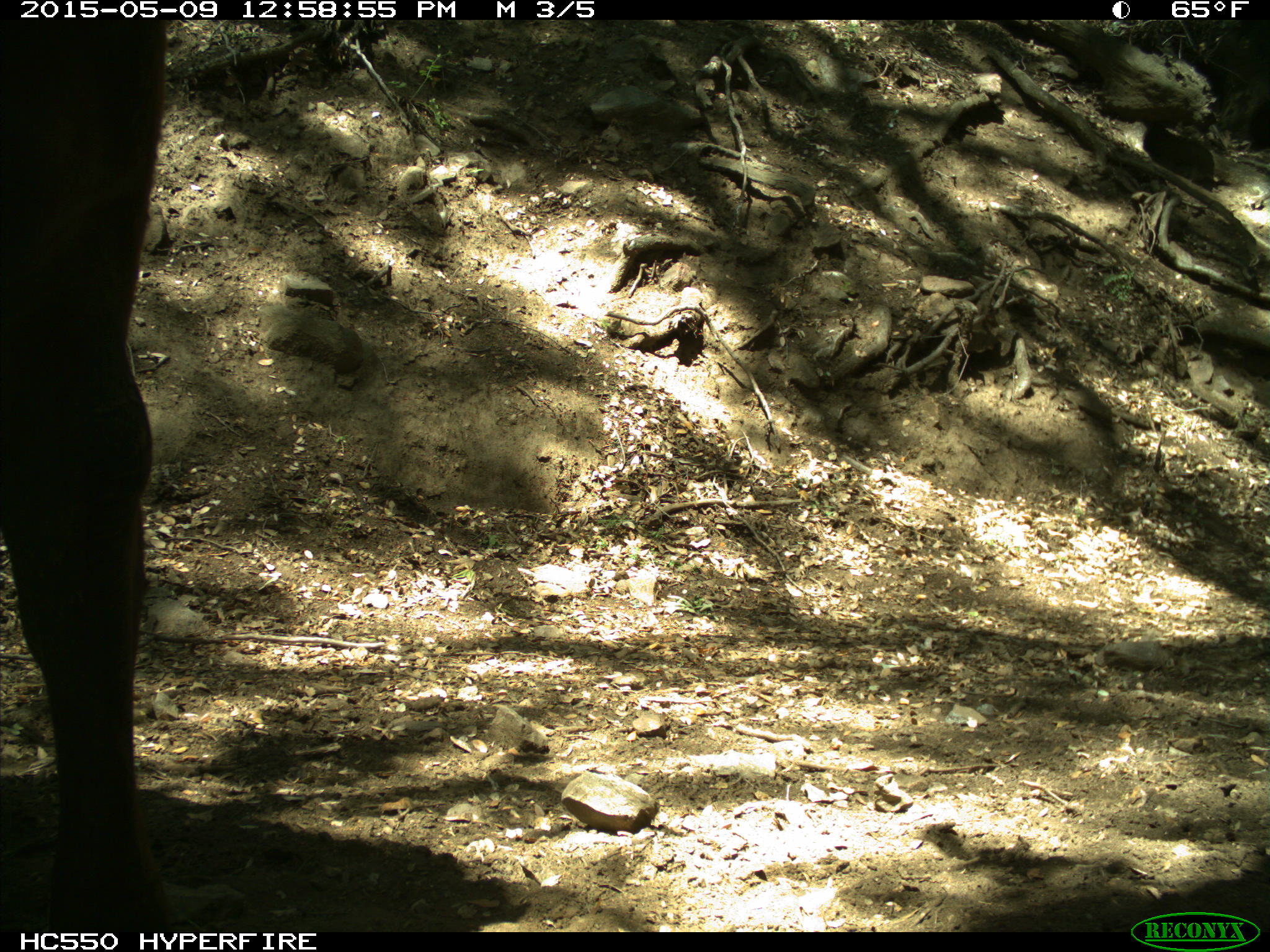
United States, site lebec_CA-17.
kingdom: Animalia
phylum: Chordata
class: Mammalia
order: Artiodactyla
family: Bovidae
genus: Bos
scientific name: Bos taurus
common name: domestic cow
Bos taurus (domestic cow).